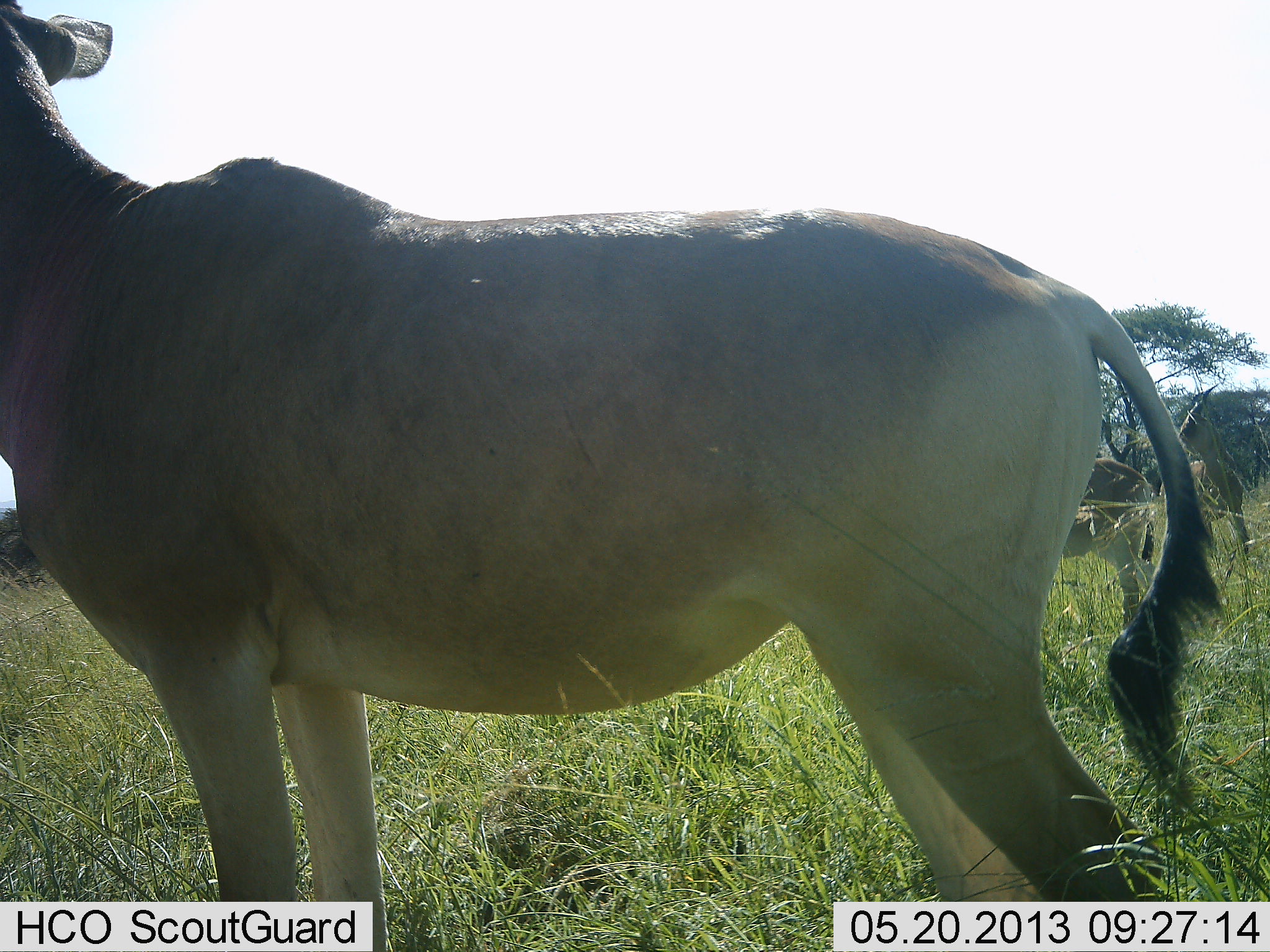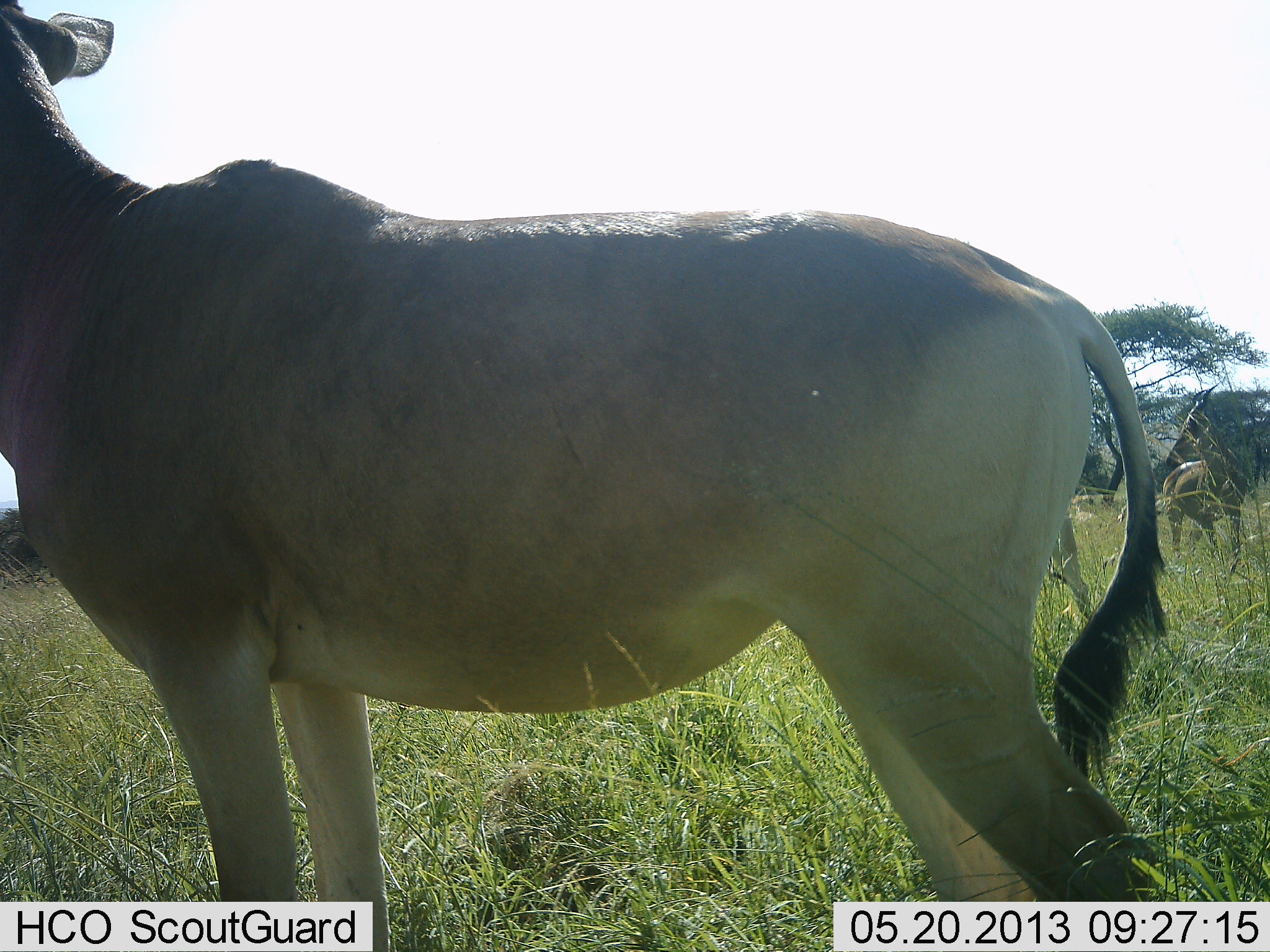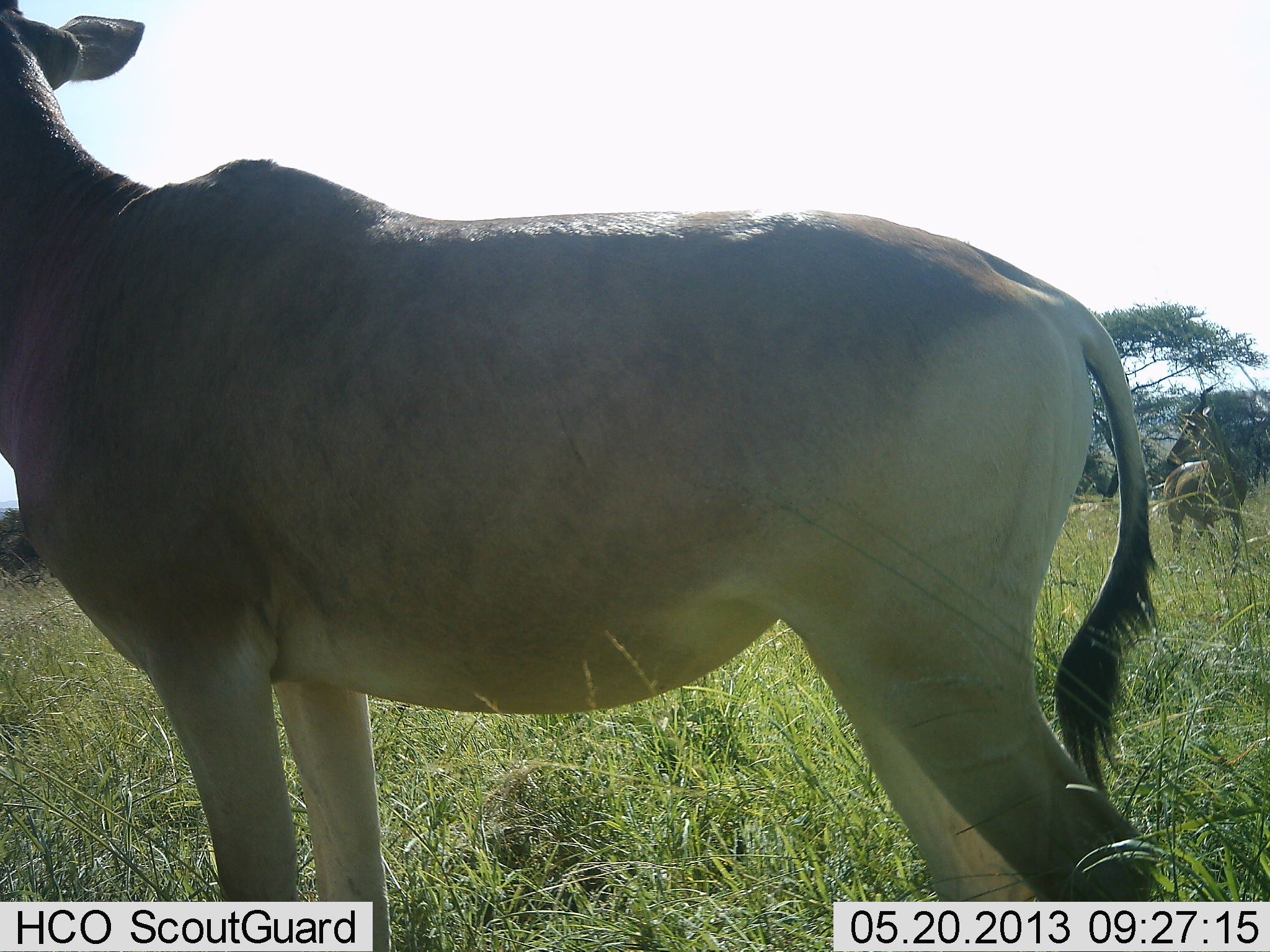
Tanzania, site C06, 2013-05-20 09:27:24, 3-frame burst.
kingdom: Animalia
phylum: Chordata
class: Mammalia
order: Artiodactyla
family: Bovidae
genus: Alcelaphus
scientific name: Alcelaphus buselaphus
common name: hartebeest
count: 3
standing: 92%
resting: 0%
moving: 23%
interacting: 0%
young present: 8%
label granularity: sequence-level